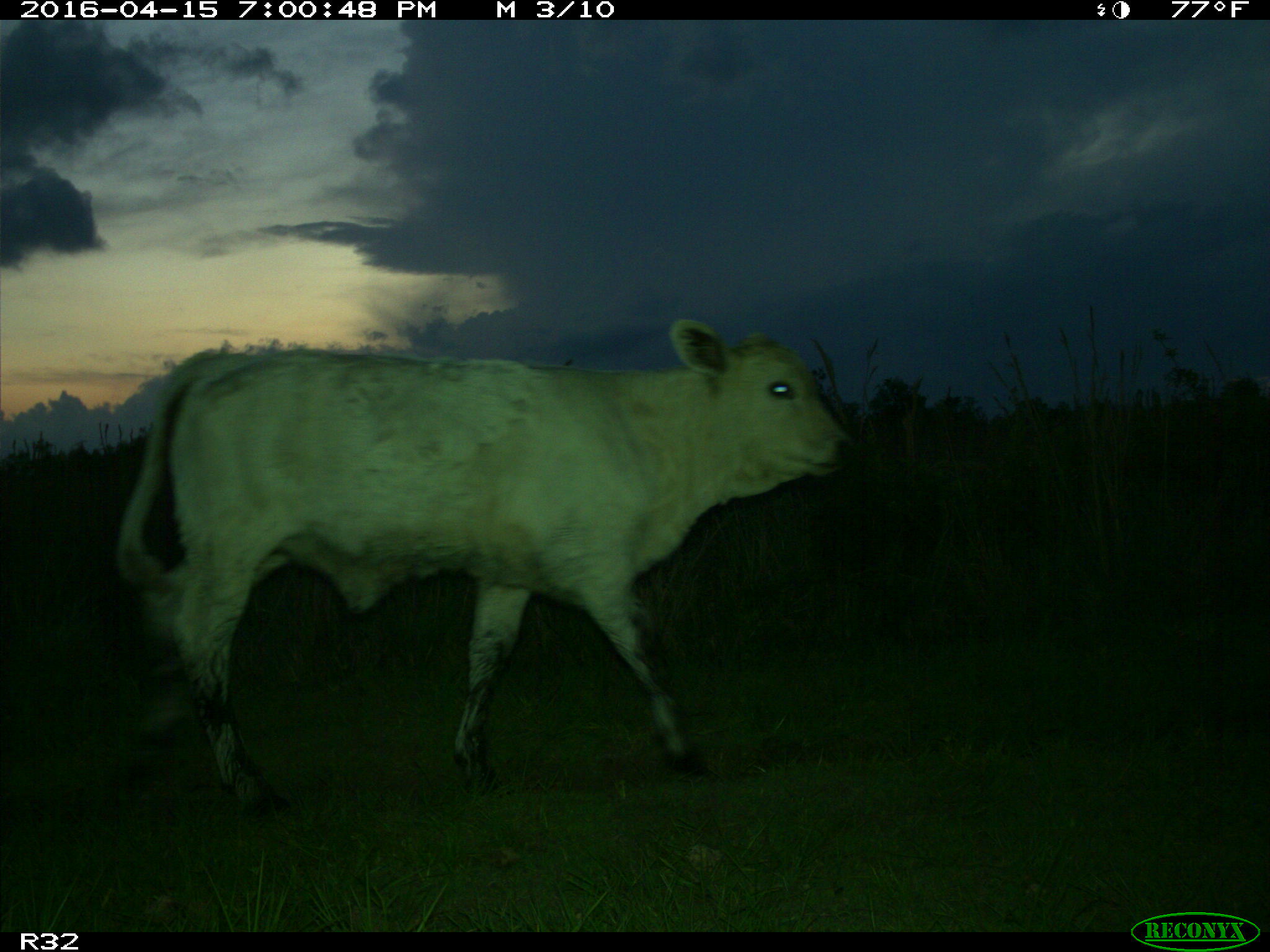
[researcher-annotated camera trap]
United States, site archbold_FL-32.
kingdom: Animalia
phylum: Chordata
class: Mammalia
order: Artiodactyla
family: Bovidae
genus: Bos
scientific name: Bos taurus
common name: domestic cow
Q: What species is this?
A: Bos taurus (domestic cow).